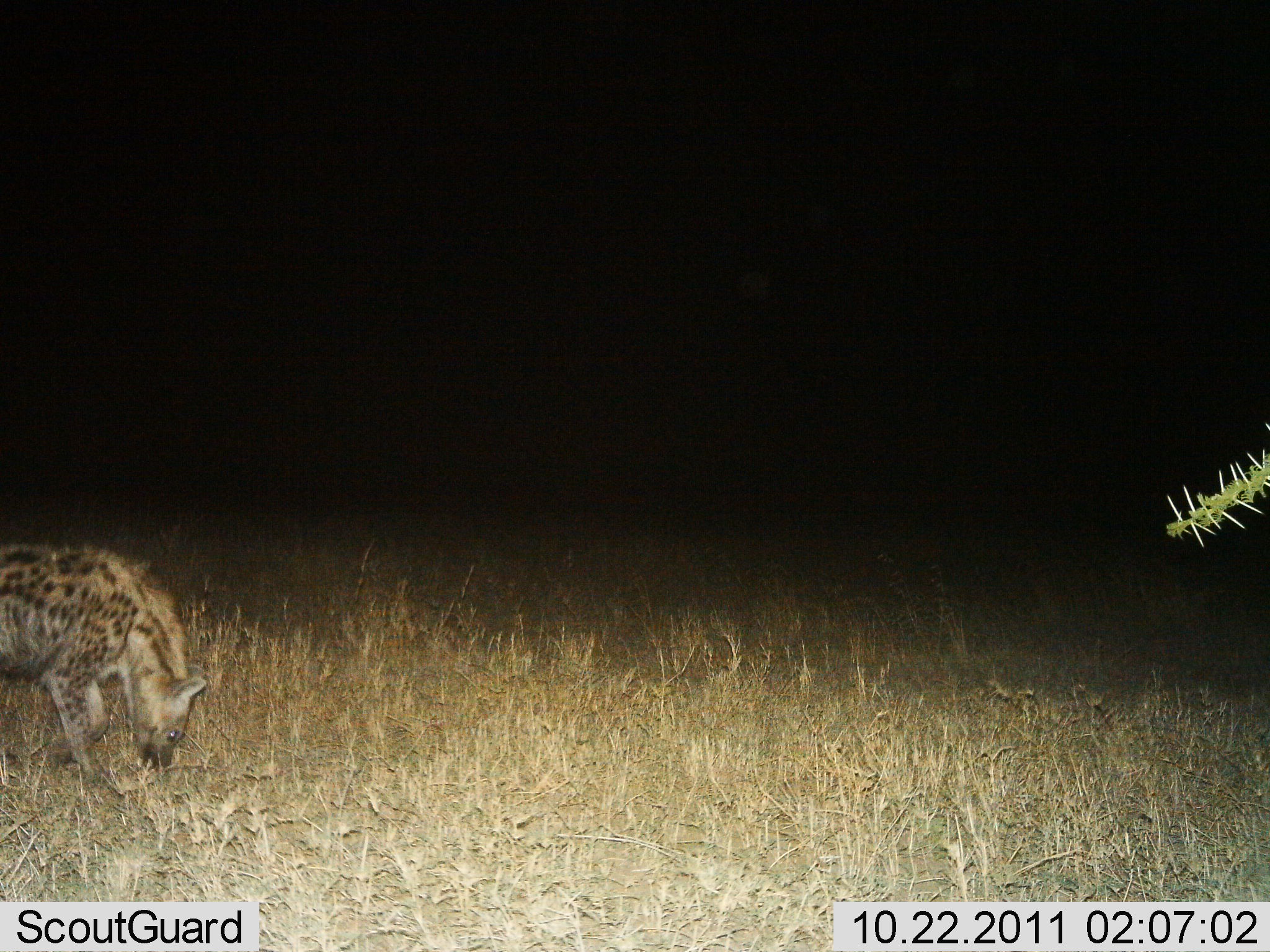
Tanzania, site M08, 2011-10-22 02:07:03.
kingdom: Animalia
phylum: Chordata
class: Mammalia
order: Carnivora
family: Hyaenidae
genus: Crocuta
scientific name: Crocuta crocuta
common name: spotted hyena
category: hyenaspotted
Hyenaspotted (spotted hyena) (Crocuta crocuta), count 1. Behavior (volunteer vote fractions): standing 33%, resting 0%, moving 58%, interacting 8%. Young present (vote fraction): 0%. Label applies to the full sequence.